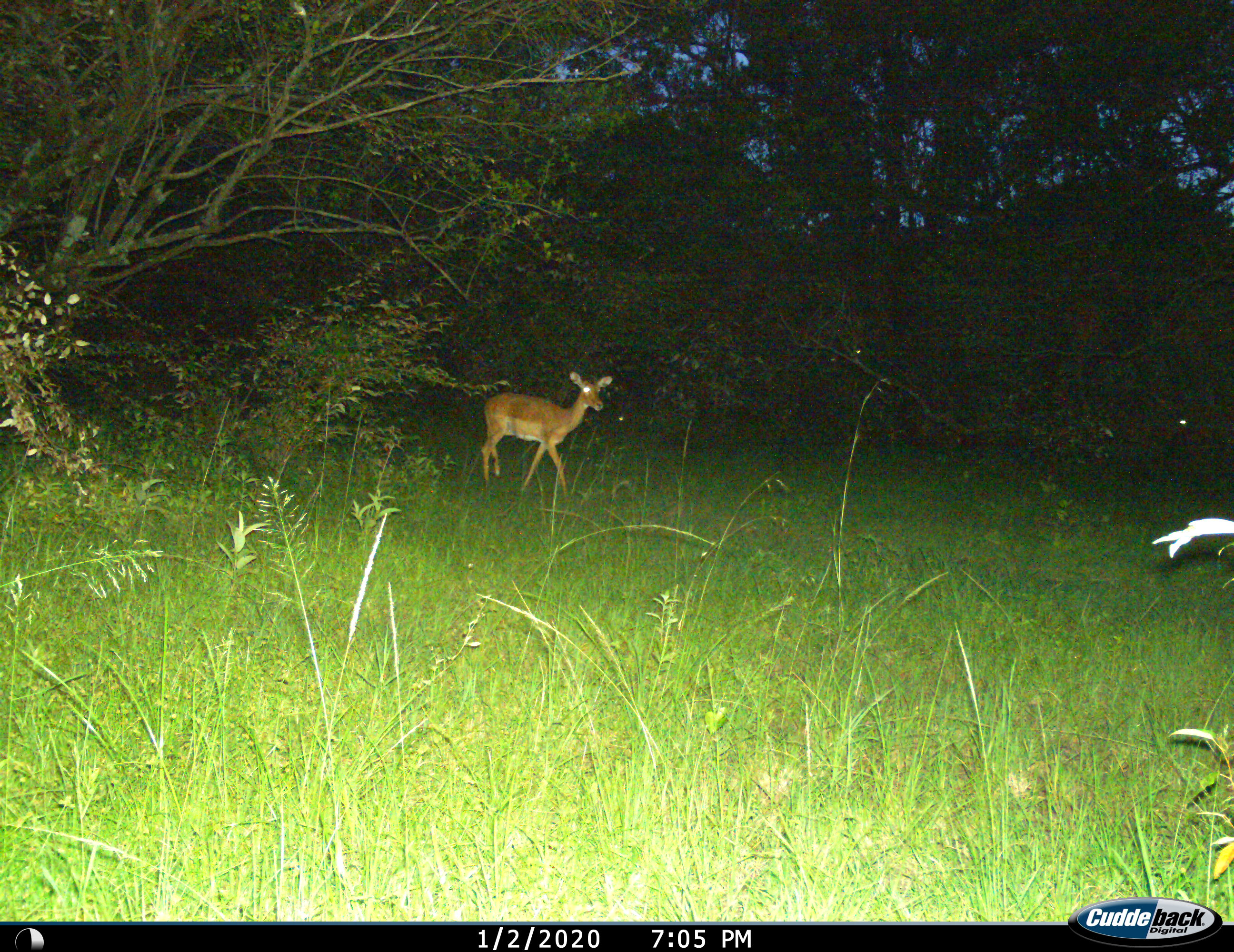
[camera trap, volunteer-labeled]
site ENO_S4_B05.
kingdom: Animalia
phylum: Chordata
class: Mammalia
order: Artiodactyla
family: Bovidae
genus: Aepyceros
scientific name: Aepyceros melampus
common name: impala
Impala (Aepyceros melampus), count 1. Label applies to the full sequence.